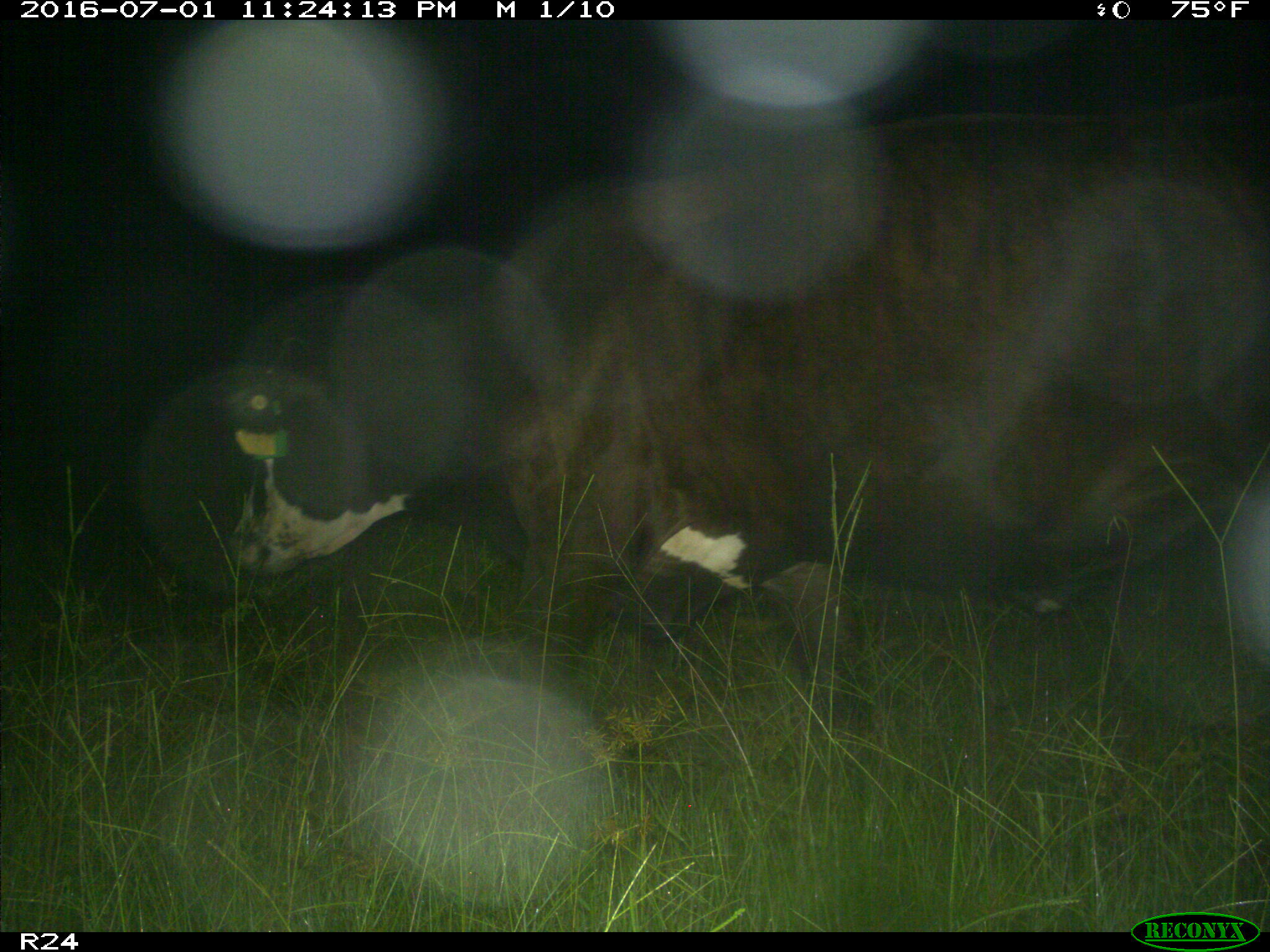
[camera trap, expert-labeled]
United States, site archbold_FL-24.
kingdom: Animalia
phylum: Chordata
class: Mammalia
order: Artiodactyla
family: Bovidae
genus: Bos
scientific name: Bos taurus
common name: domestic cow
Bos taurus (domestic cow).